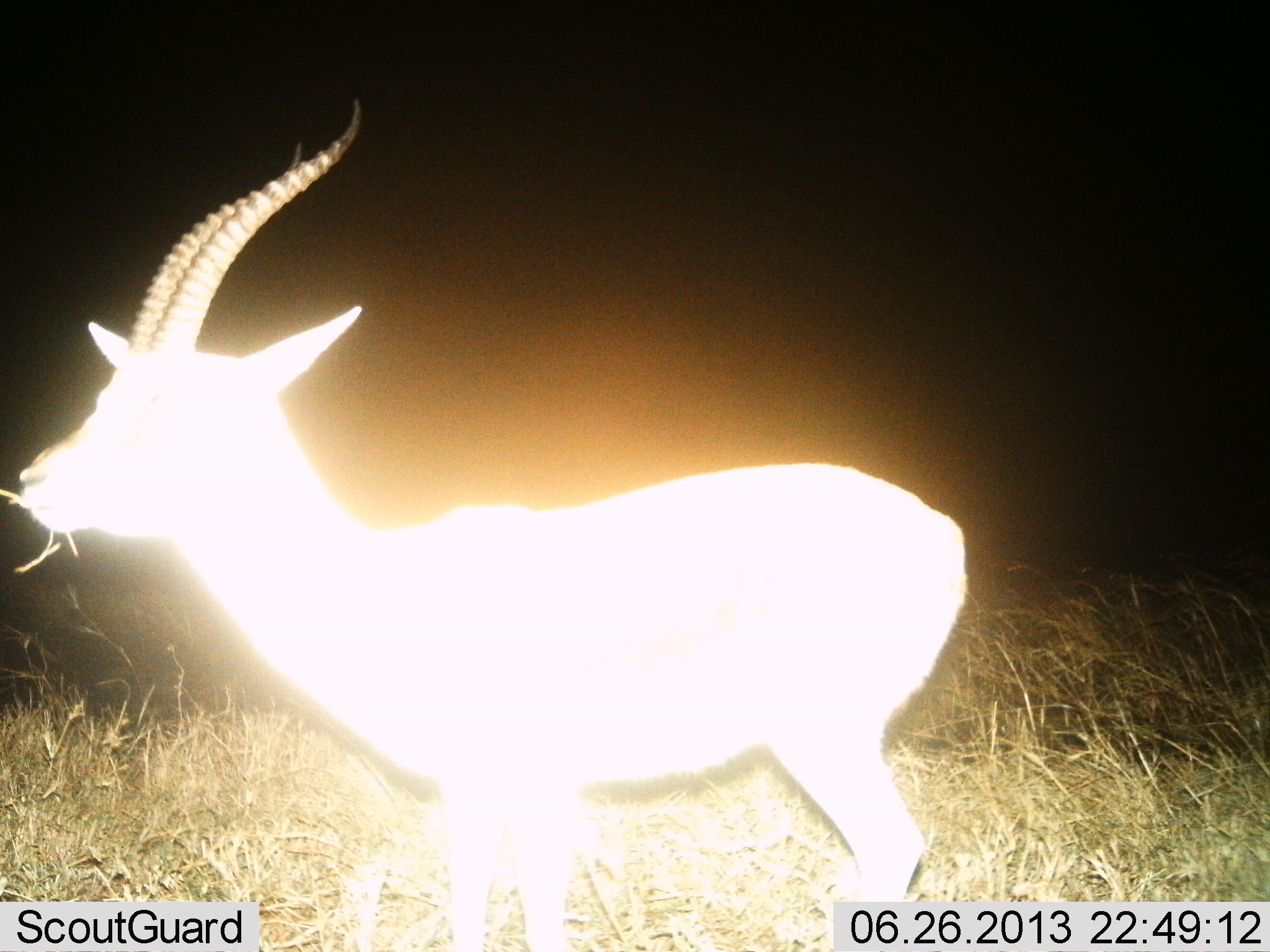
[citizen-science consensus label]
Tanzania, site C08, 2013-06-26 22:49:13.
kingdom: Animalia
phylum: Chordata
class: Mammalia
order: Artiodactyla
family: Bovidae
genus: Eudorcas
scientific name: Eudorcas thomsonii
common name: thomson's gazelle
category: gazellethomsons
Gazellethomsons (thomson's gazelle) (Eudorcas thomsonii), count 1. Behavior (volunteer vote fractions): standing 93%, resting 0%, moving 0%, interacting 0%. Young present (vote fraction): 0%. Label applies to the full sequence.